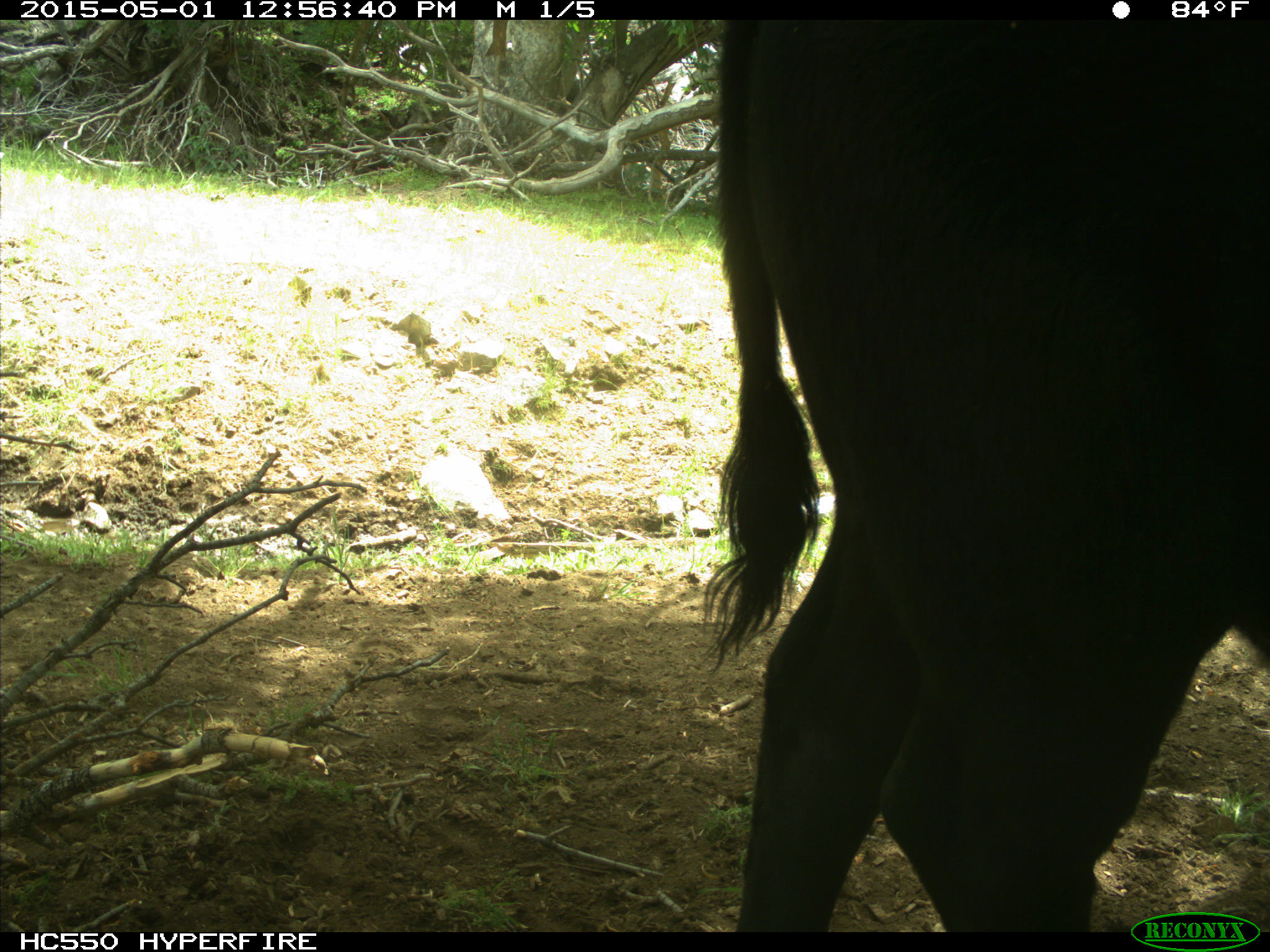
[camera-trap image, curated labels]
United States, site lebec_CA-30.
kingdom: Animalia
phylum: Chordata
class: Mammalia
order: Artiodactyla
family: Bovidae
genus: Bos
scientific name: Bos taurus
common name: domestic cow